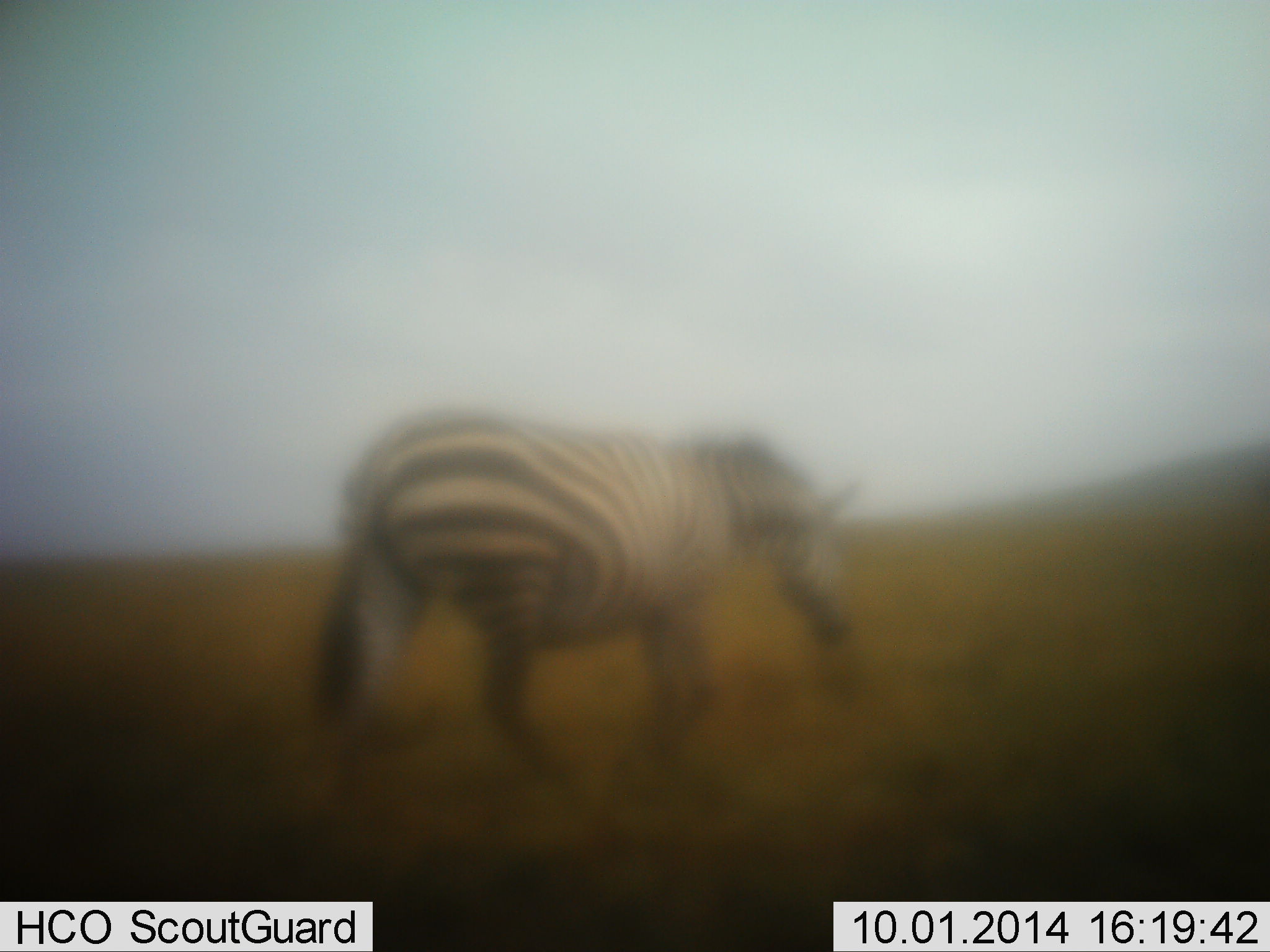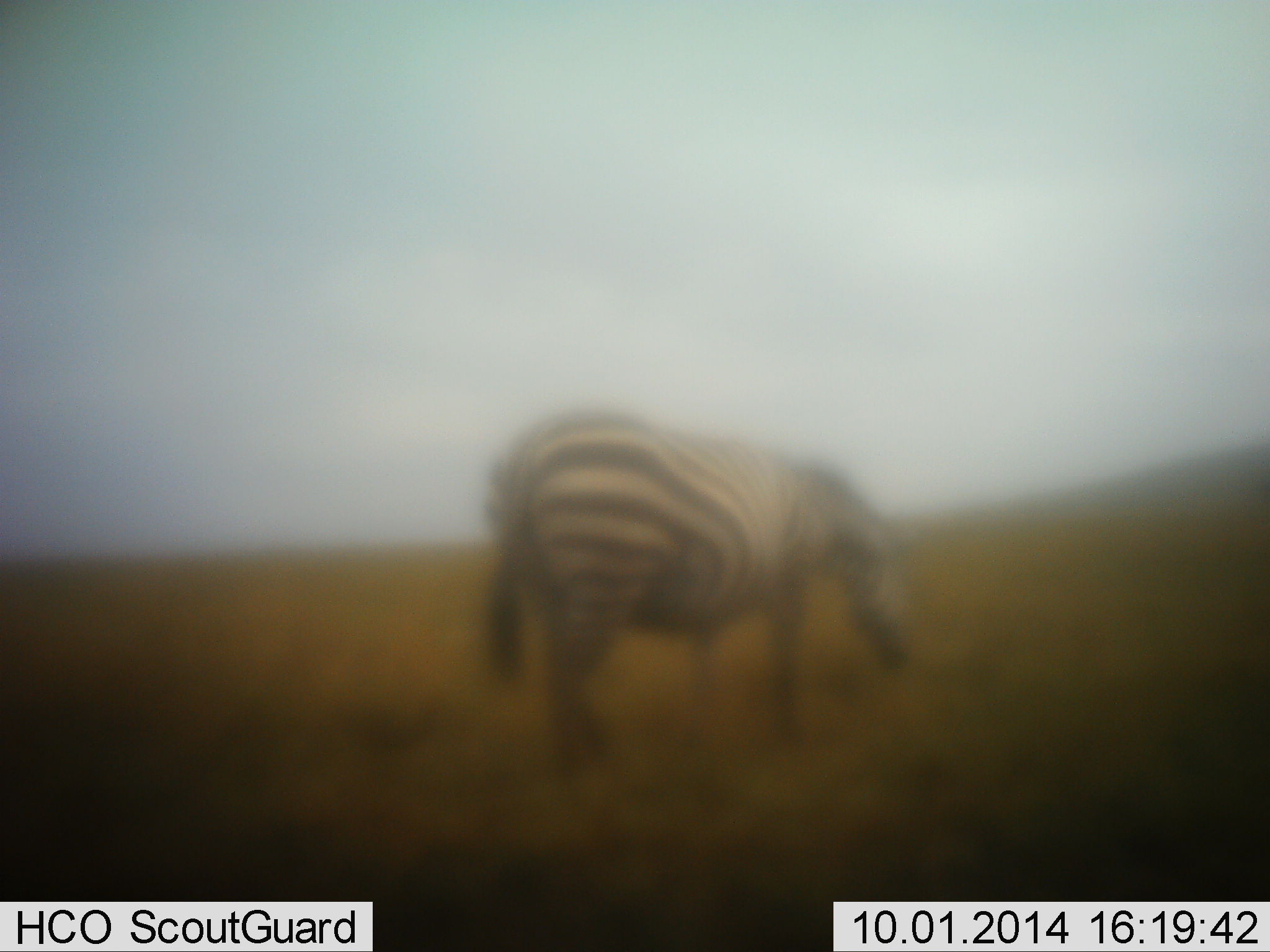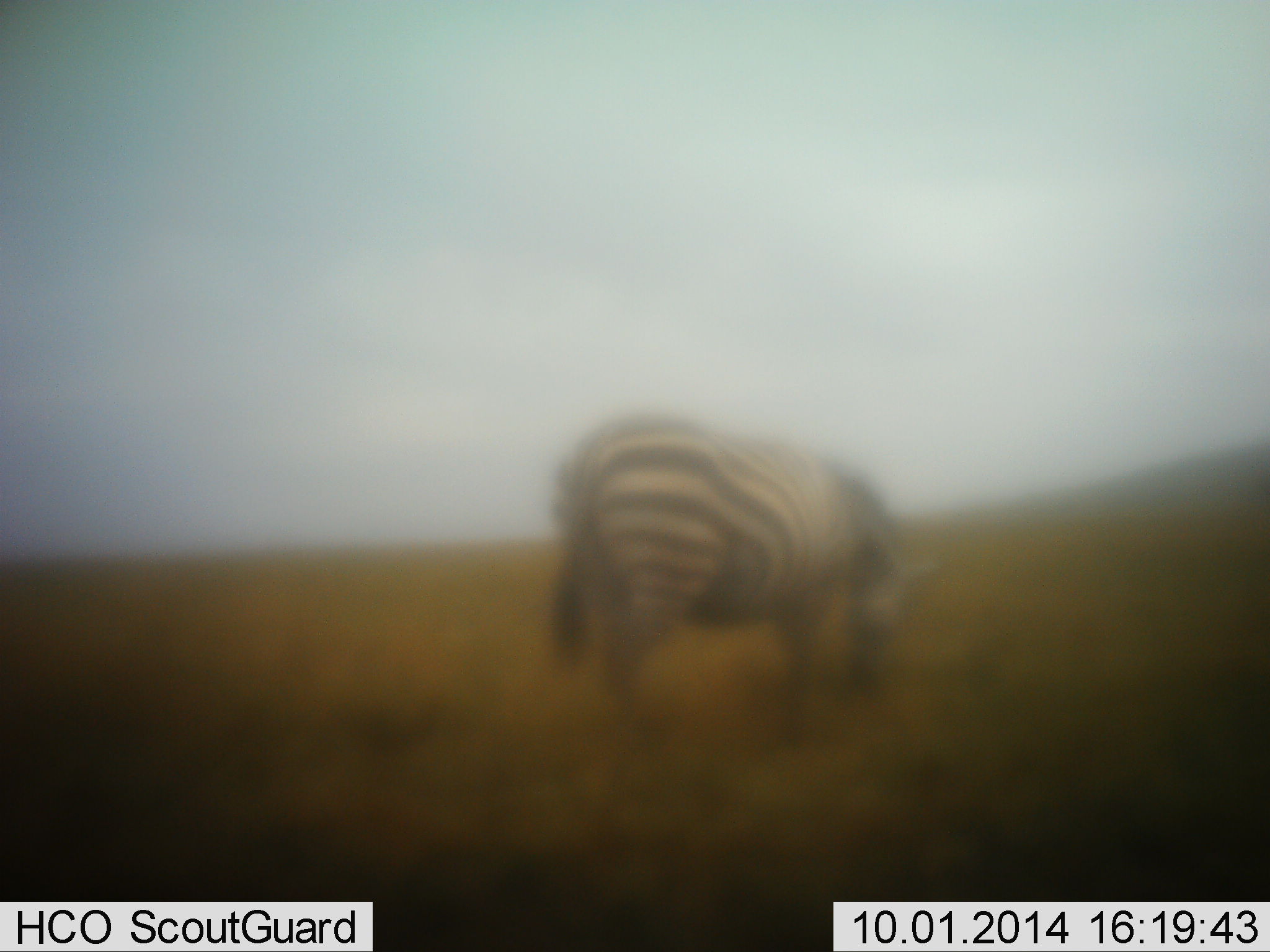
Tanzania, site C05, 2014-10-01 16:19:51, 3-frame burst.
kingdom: Animalia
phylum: Chordata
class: Mammalia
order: Perissodactyla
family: Equidae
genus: Equus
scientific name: Equus quagga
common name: plains zebra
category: zebra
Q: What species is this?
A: Zebra (plains zebra) (Equus quagga).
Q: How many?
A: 1.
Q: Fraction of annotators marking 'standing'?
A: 40%.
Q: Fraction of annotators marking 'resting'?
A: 0%.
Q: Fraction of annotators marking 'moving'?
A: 50%.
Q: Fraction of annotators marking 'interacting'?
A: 0%.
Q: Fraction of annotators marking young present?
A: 0%.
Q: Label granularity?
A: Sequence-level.